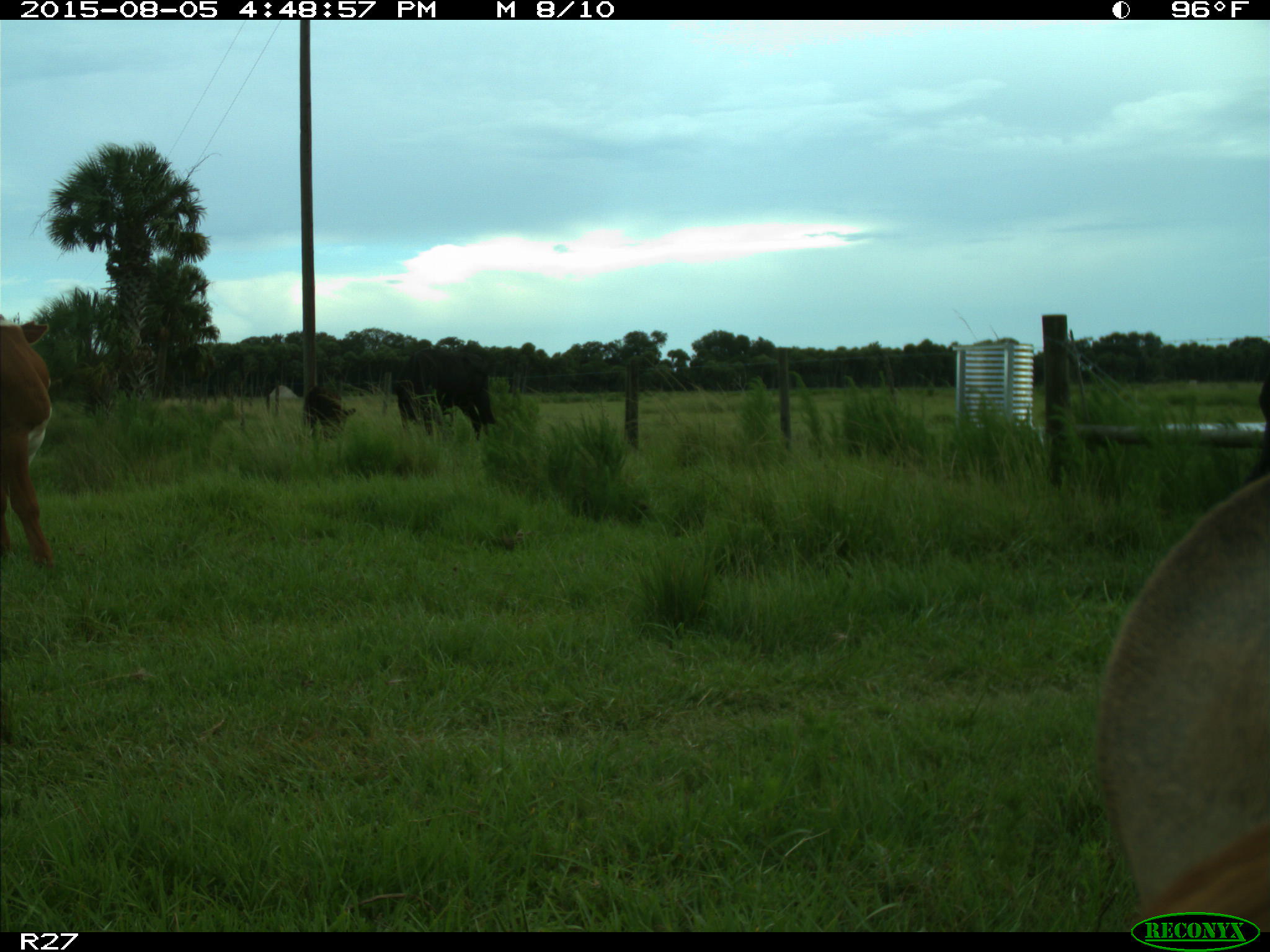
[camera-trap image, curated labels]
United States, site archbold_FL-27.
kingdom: Animalia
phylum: Chordata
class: Mammalia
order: Artiodactyla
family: Bovidae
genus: Bos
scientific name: Bos taurus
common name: domestic cow